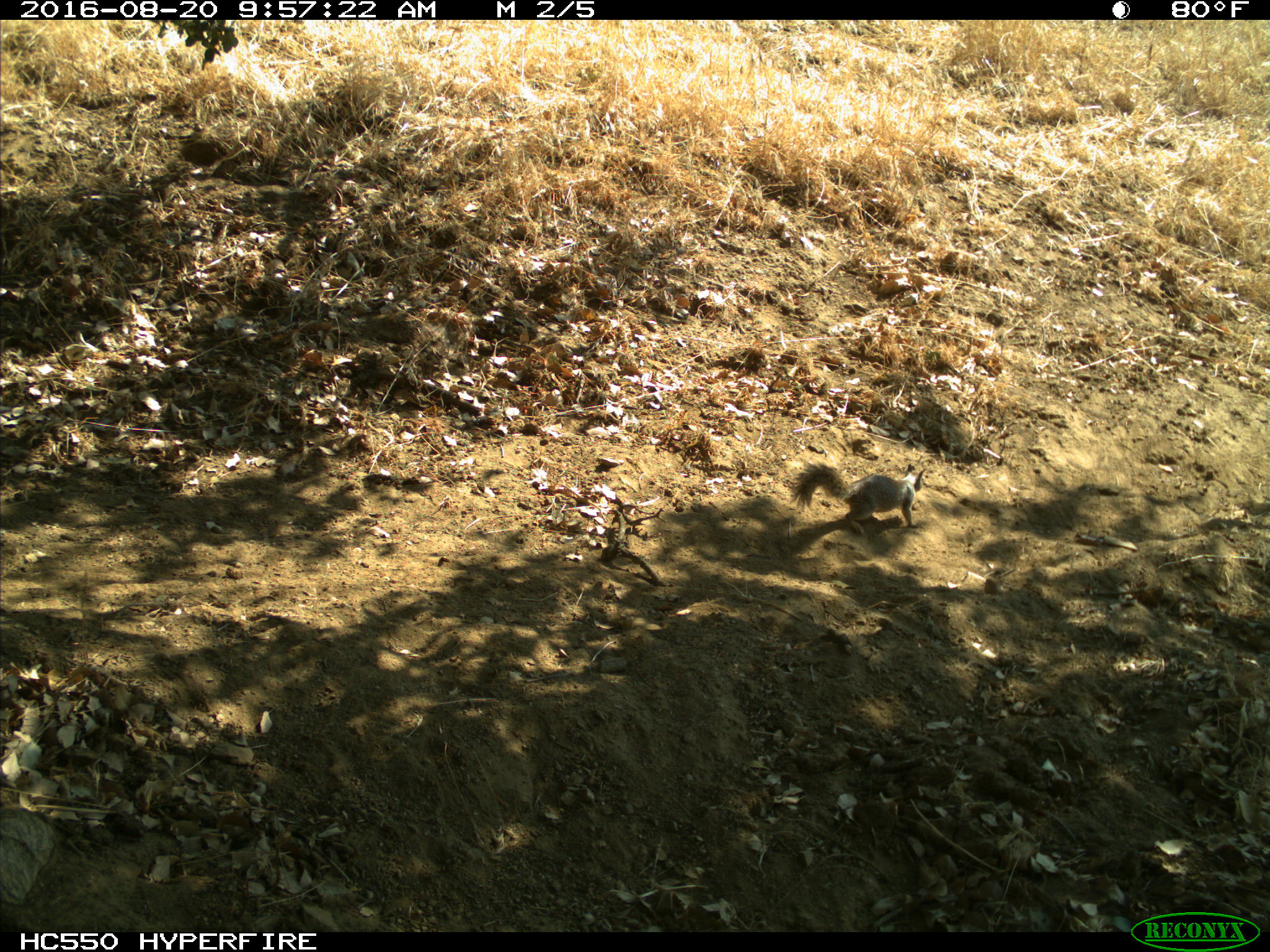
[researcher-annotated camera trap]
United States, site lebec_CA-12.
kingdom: Animalia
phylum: Chordata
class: Mammalia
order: Rodentia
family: Sciuridae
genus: Otospermophilus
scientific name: Otospermophilus beecheyi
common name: california ground squirrel